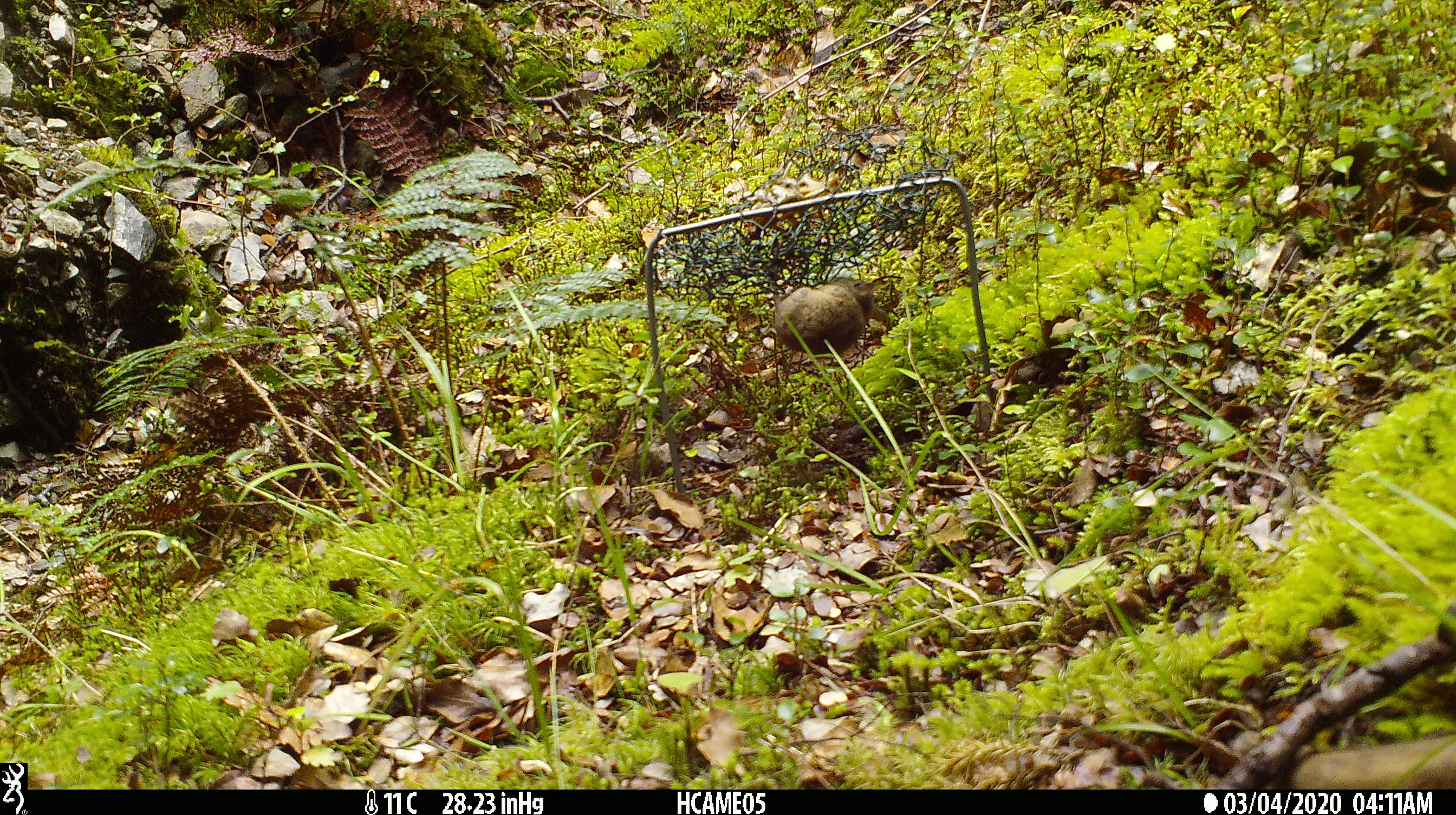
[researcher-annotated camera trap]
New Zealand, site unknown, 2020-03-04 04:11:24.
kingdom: Animalia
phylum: Chordata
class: Mammalia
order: Rodentia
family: Muridae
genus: Mus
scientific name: Mus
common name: mouse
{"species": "mouse (Mus)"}